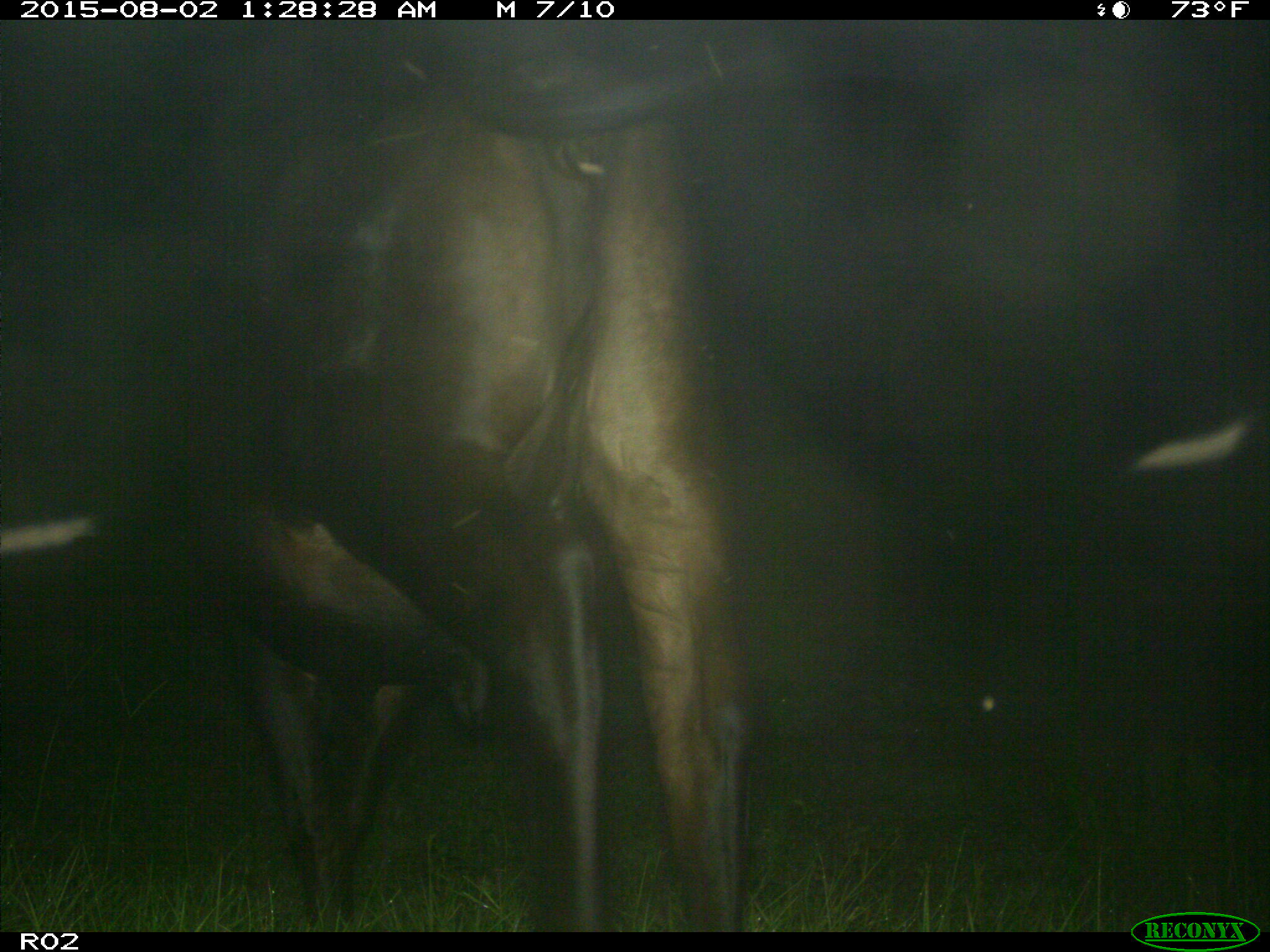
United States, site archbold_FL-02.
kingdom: Animalia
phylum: Chordata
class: Mammalia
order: Artiodactyla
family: Bovidae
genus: Bos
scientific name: Bos taurus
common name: domestic cow